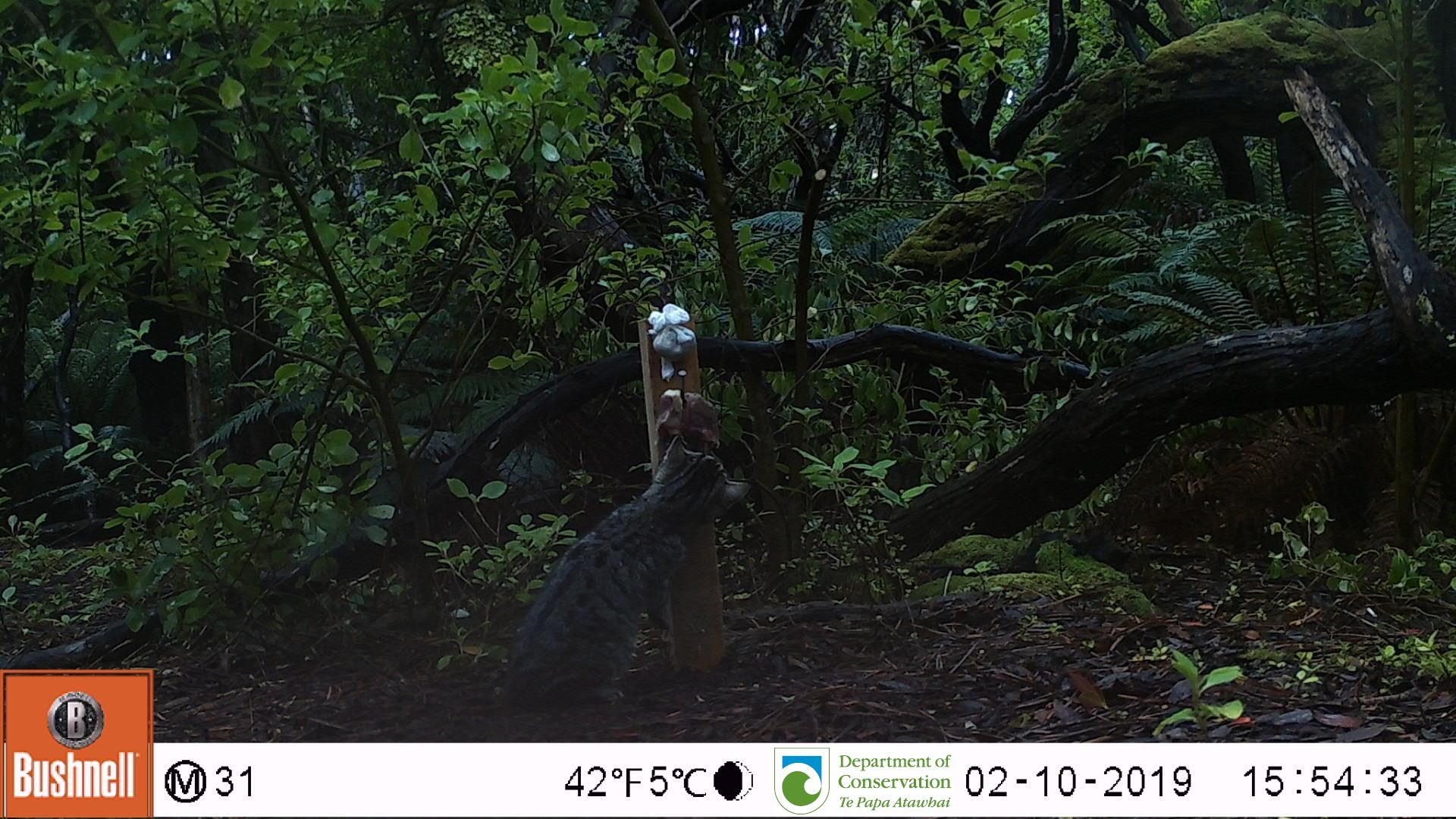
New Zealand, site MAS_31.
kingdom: Animalia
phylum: Chordata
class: Mammalia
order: Carnivora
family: Felidae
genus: Felis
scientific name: Felis catus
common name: domestic cat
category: cat